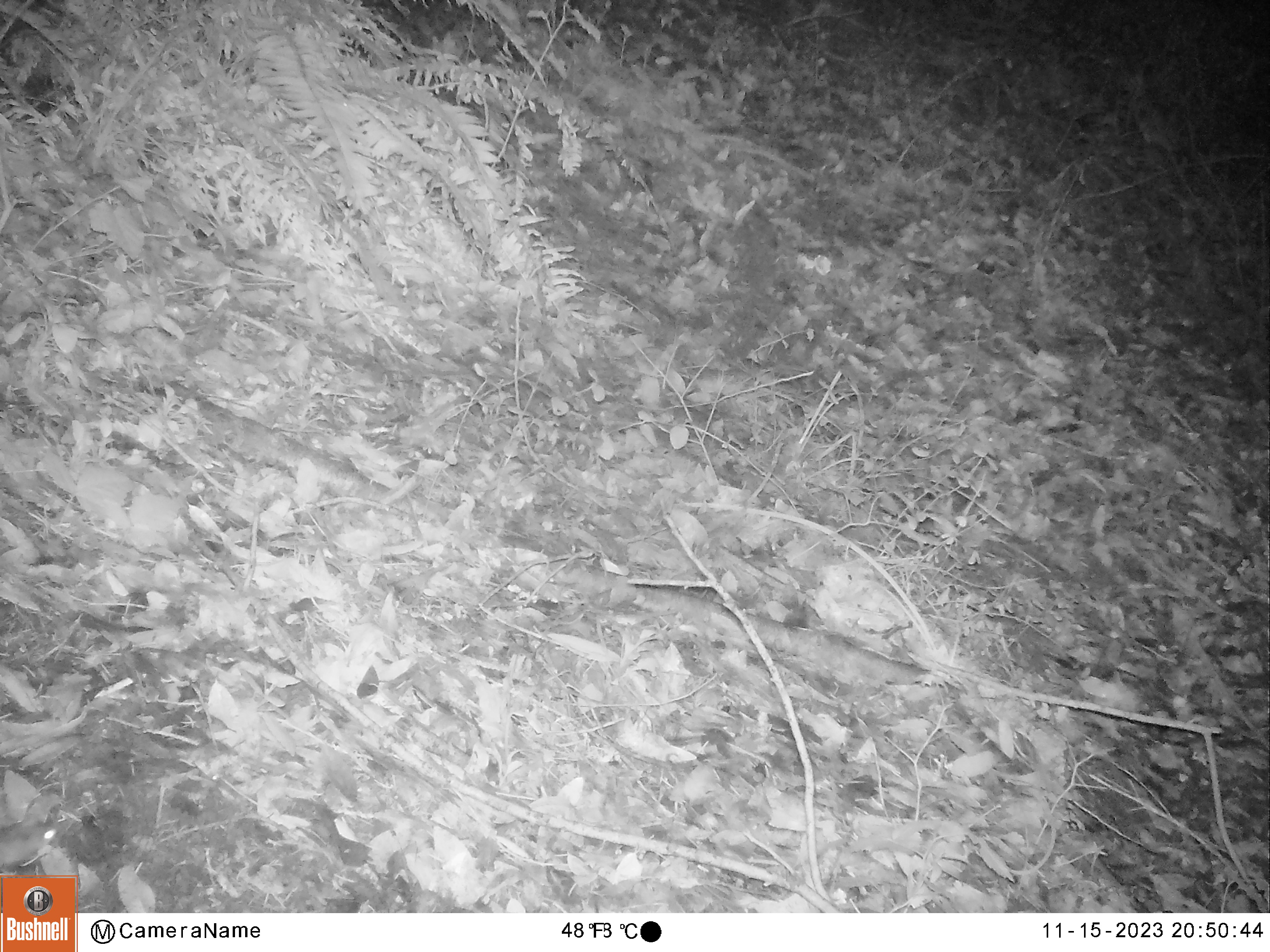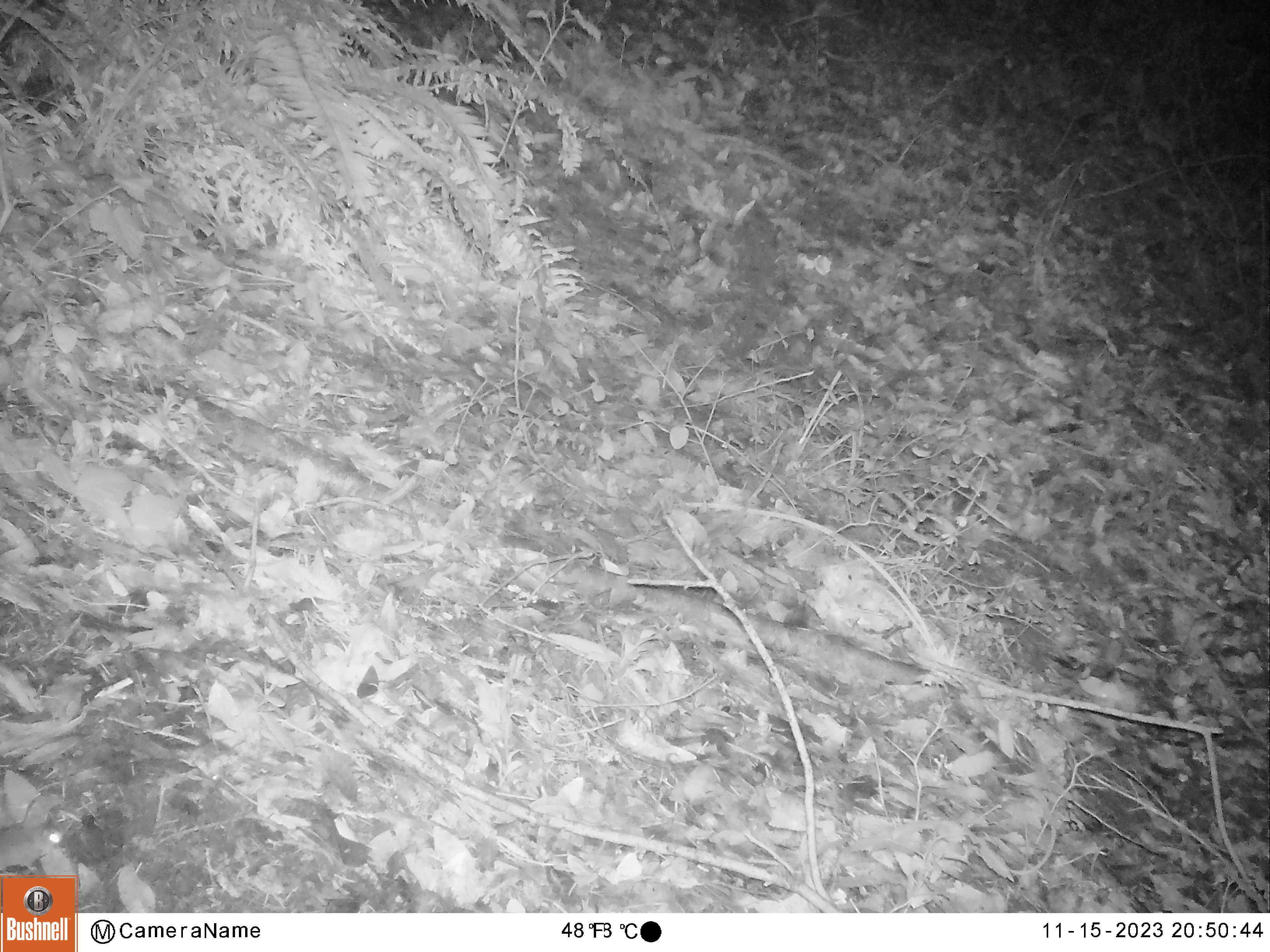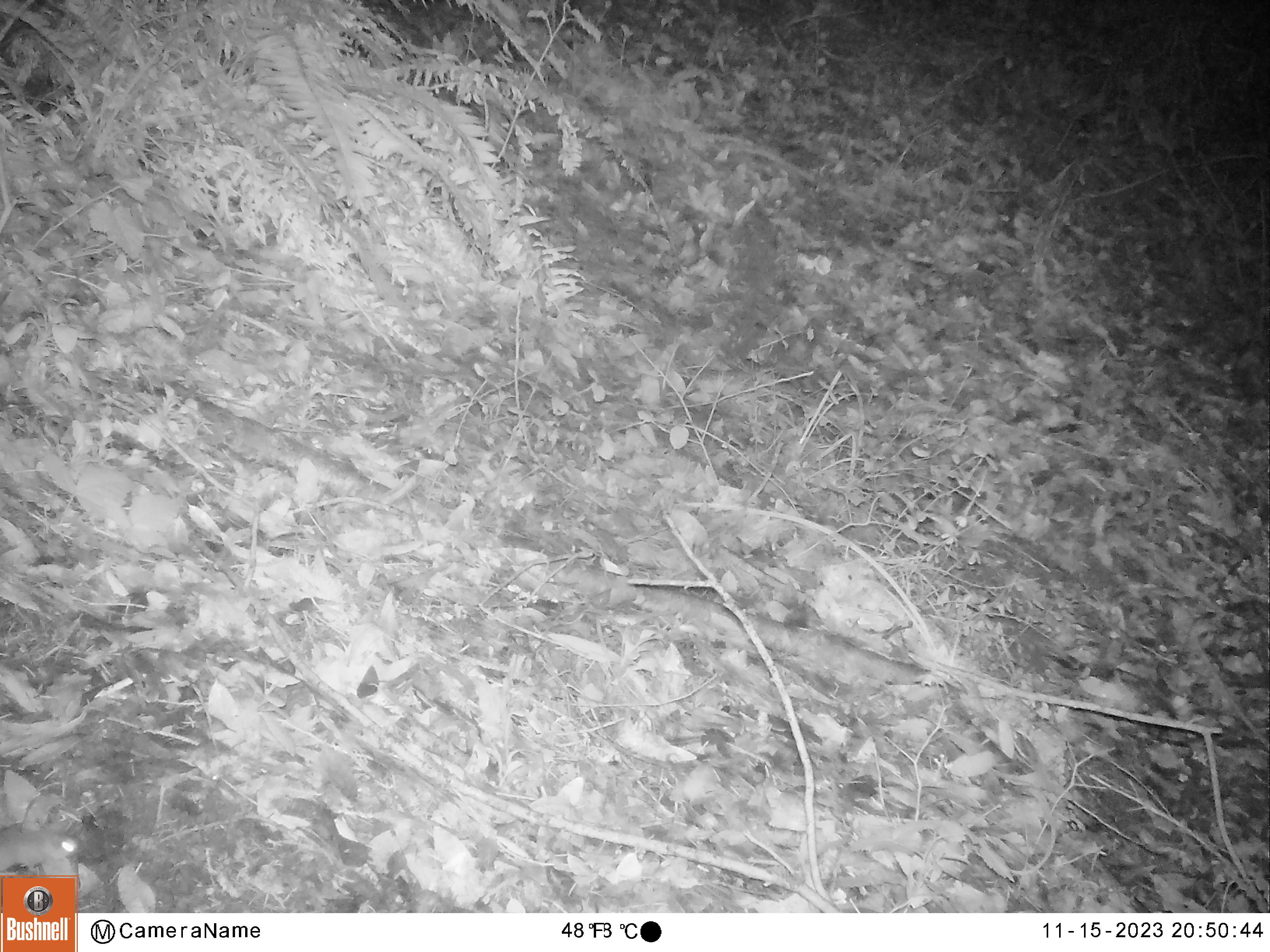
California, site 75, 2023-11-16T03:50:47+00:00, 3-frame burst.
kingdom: Animalia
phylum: Chordata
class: Mammalia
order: Rodentia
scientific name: Rodentia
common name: mouse or rat